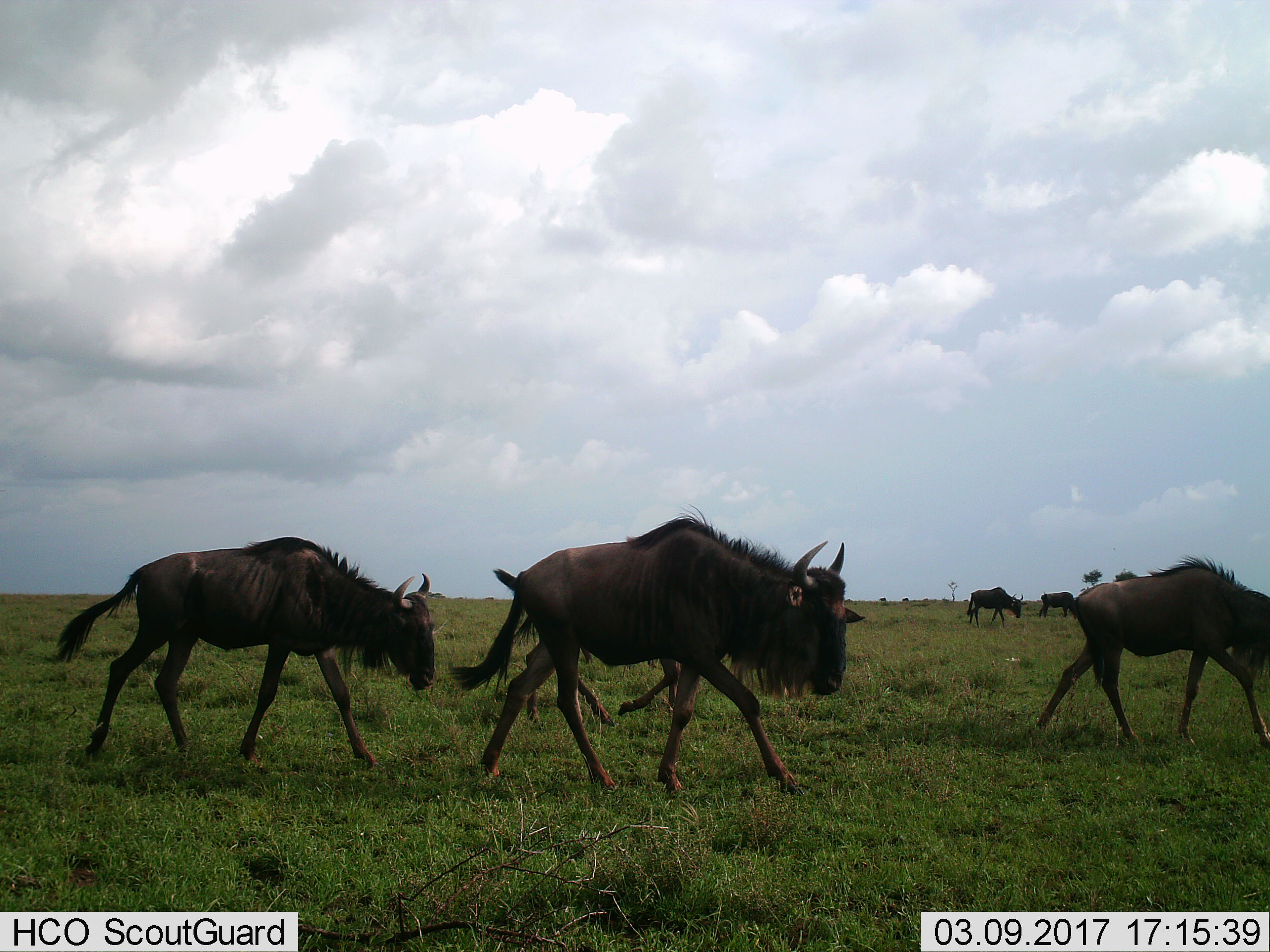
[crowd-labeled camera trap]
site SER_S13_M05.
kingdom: Animalia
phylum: Chordata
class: Mammalia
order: Artiodactyla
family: Bovidae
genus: Connochaetes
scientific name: Connochaetes taurinus taurinus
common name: blue wildebeest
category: wildebeestblue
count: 6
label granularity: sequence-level